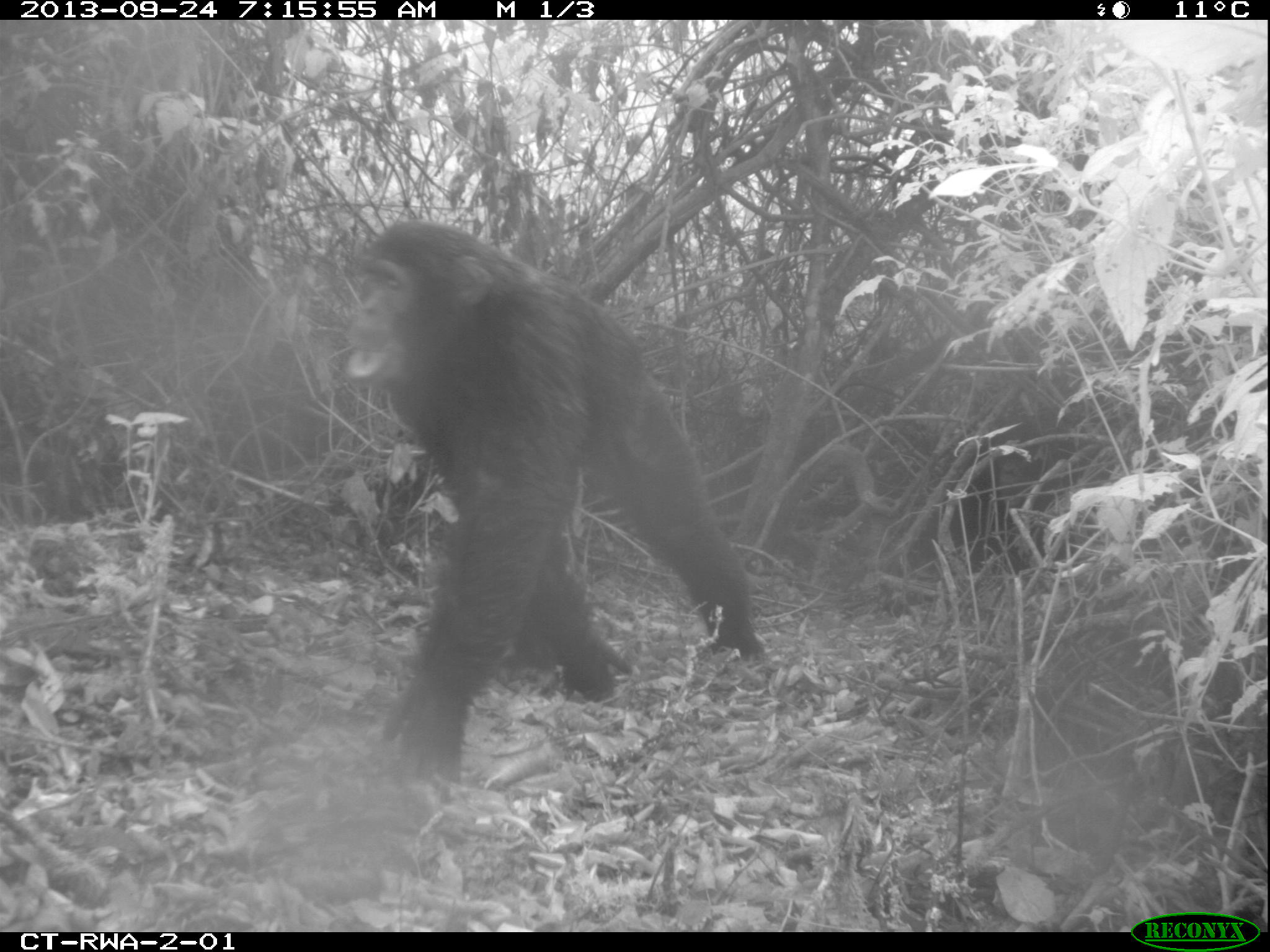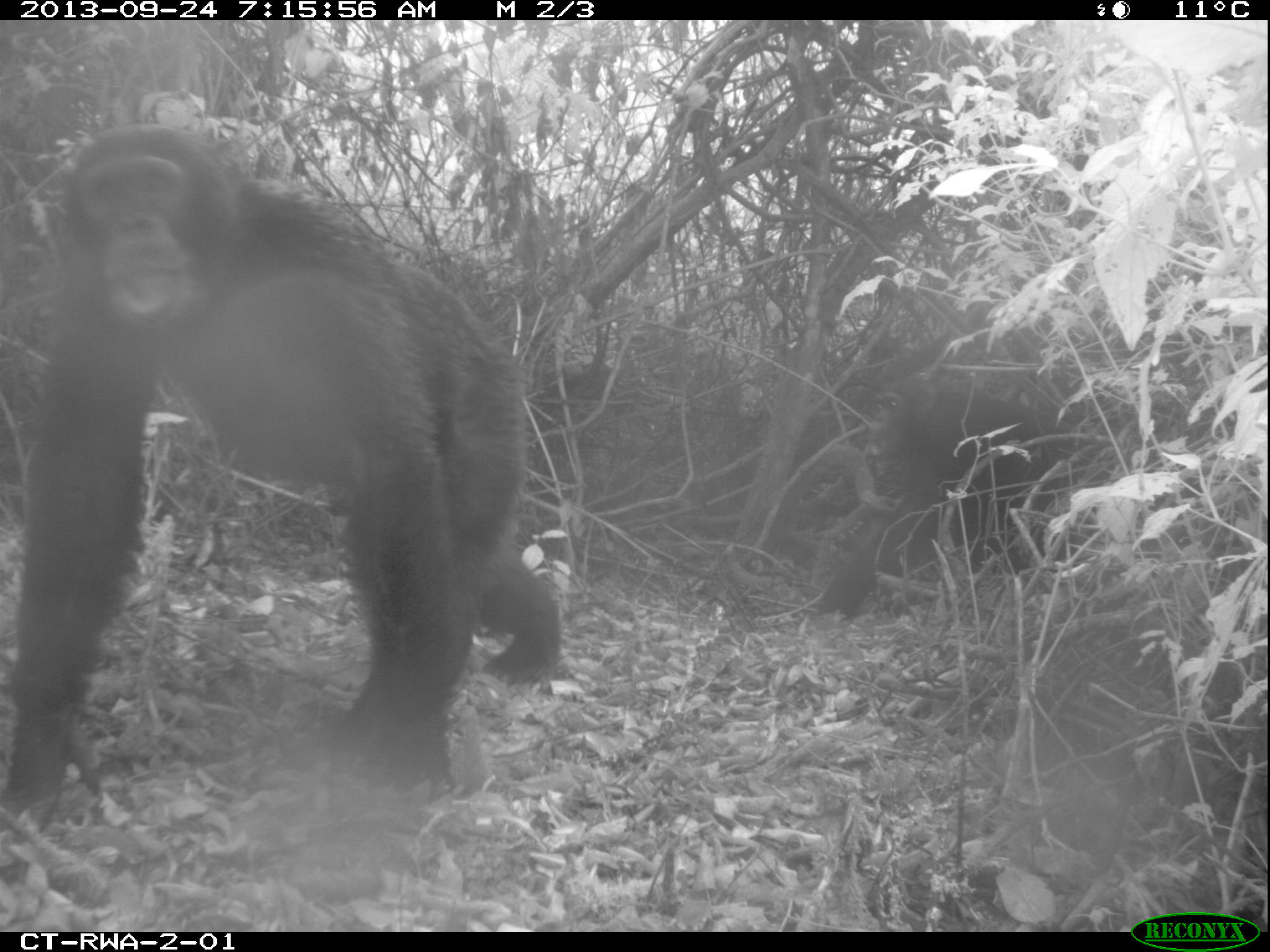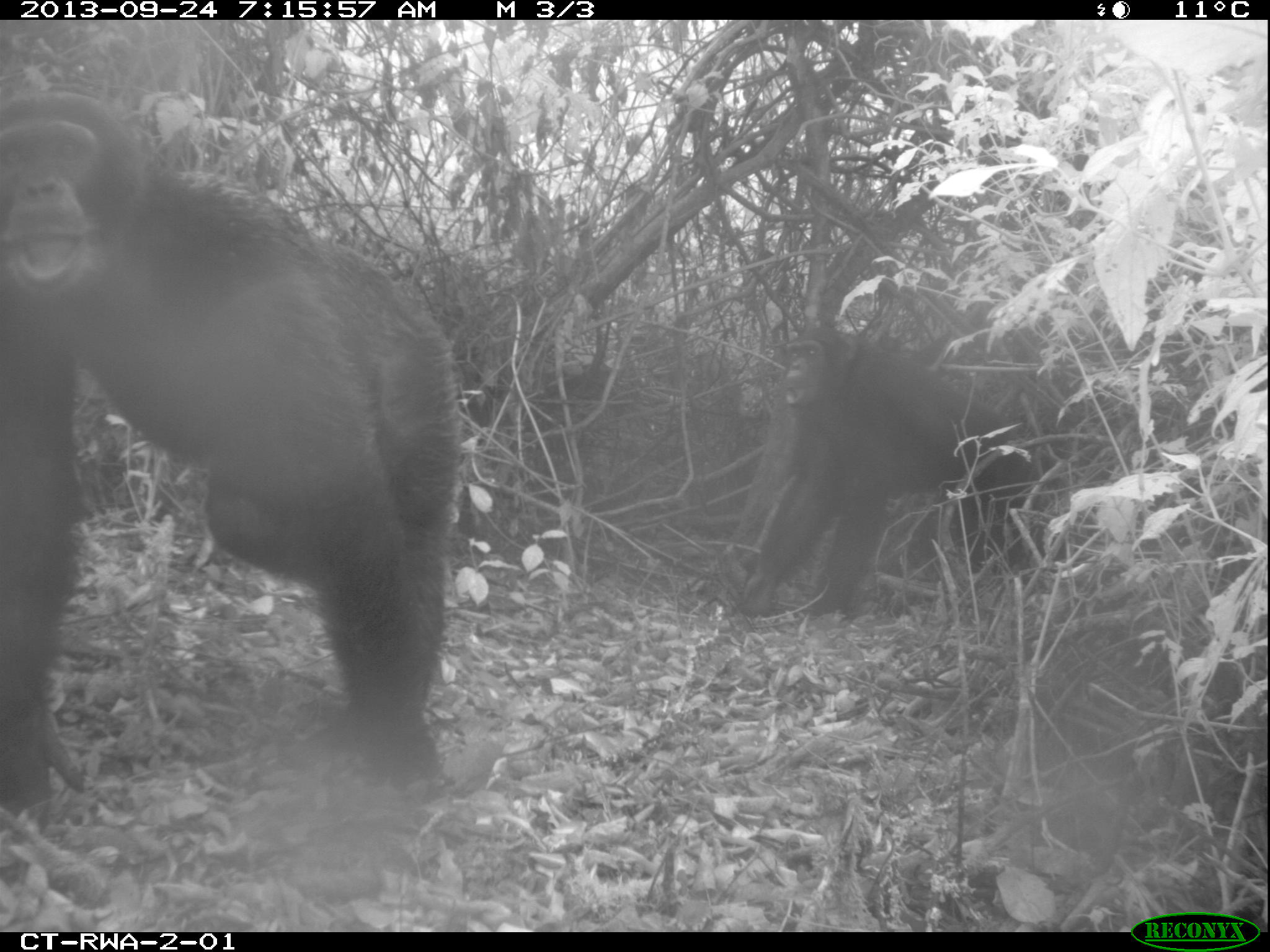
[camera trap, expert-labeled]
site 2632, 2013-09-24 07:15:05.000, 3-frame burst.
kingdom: Animalia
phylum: Chordata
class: Mammalia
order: Primates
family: Hominidae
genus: Pan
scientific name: Pan troglodytes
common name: chimpanzee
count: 2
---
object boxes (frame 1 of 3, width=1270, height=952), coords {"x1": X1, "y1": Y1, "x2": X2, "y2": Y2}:
pan troglodytes: {"x1": 338, "y1": 216, "x2": 763, "y2": 782}